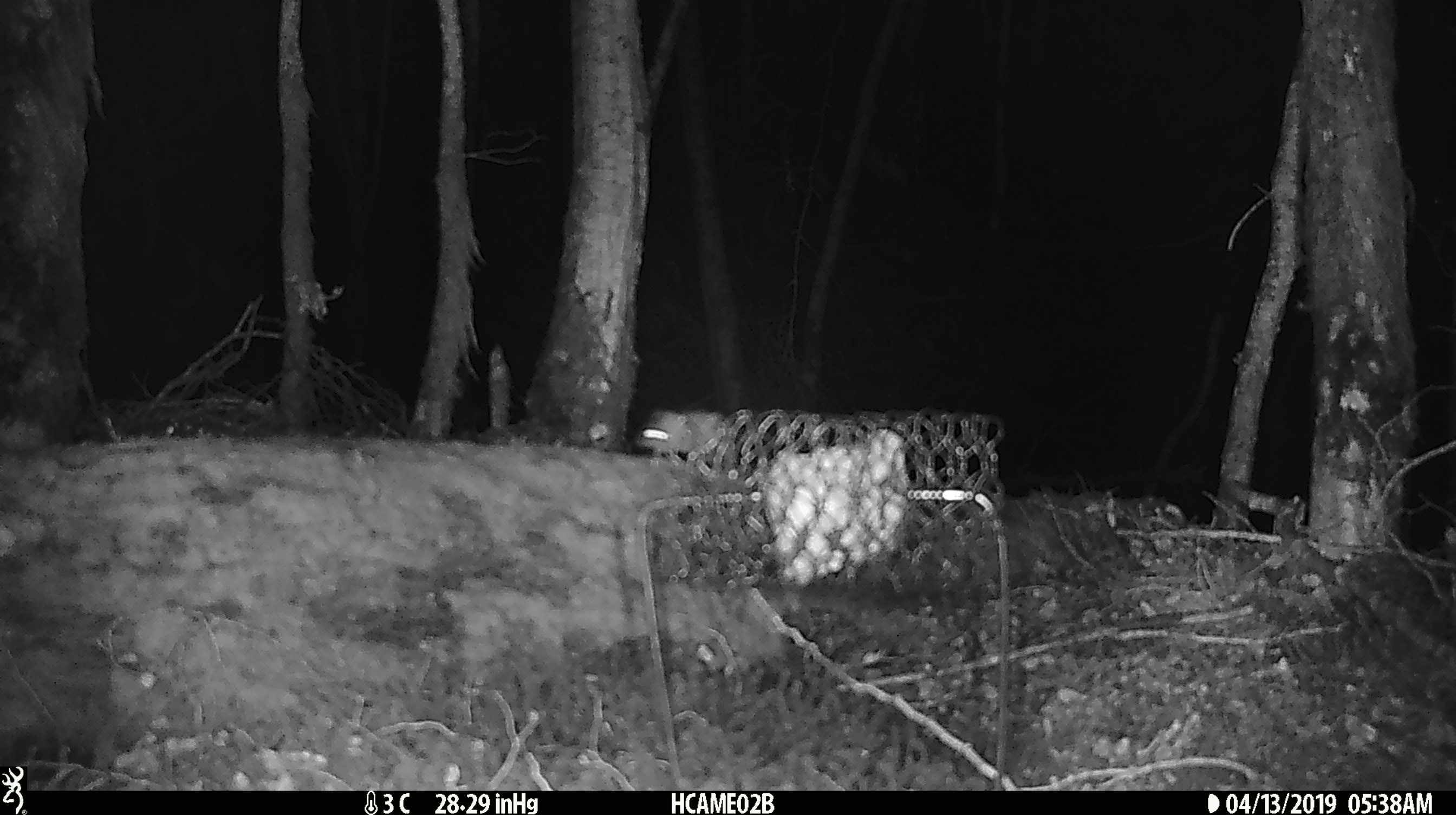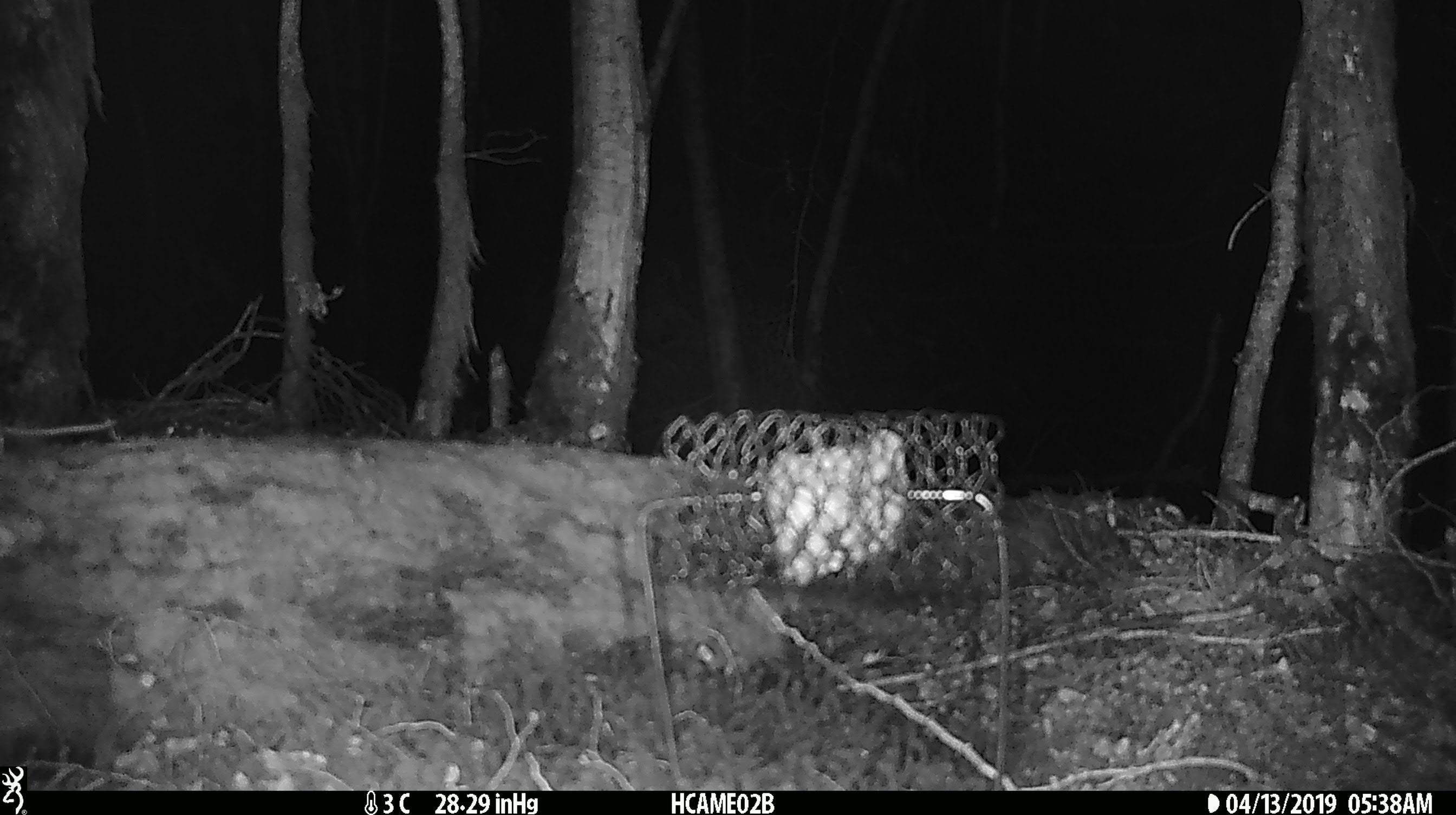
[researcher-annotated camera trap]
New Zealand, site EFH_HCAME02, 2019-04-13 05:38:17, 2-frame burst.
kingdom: Animalia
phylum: Chordata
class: Mammalia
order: Rodentia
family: Muridae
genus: Mus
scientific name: Mus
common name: mouse